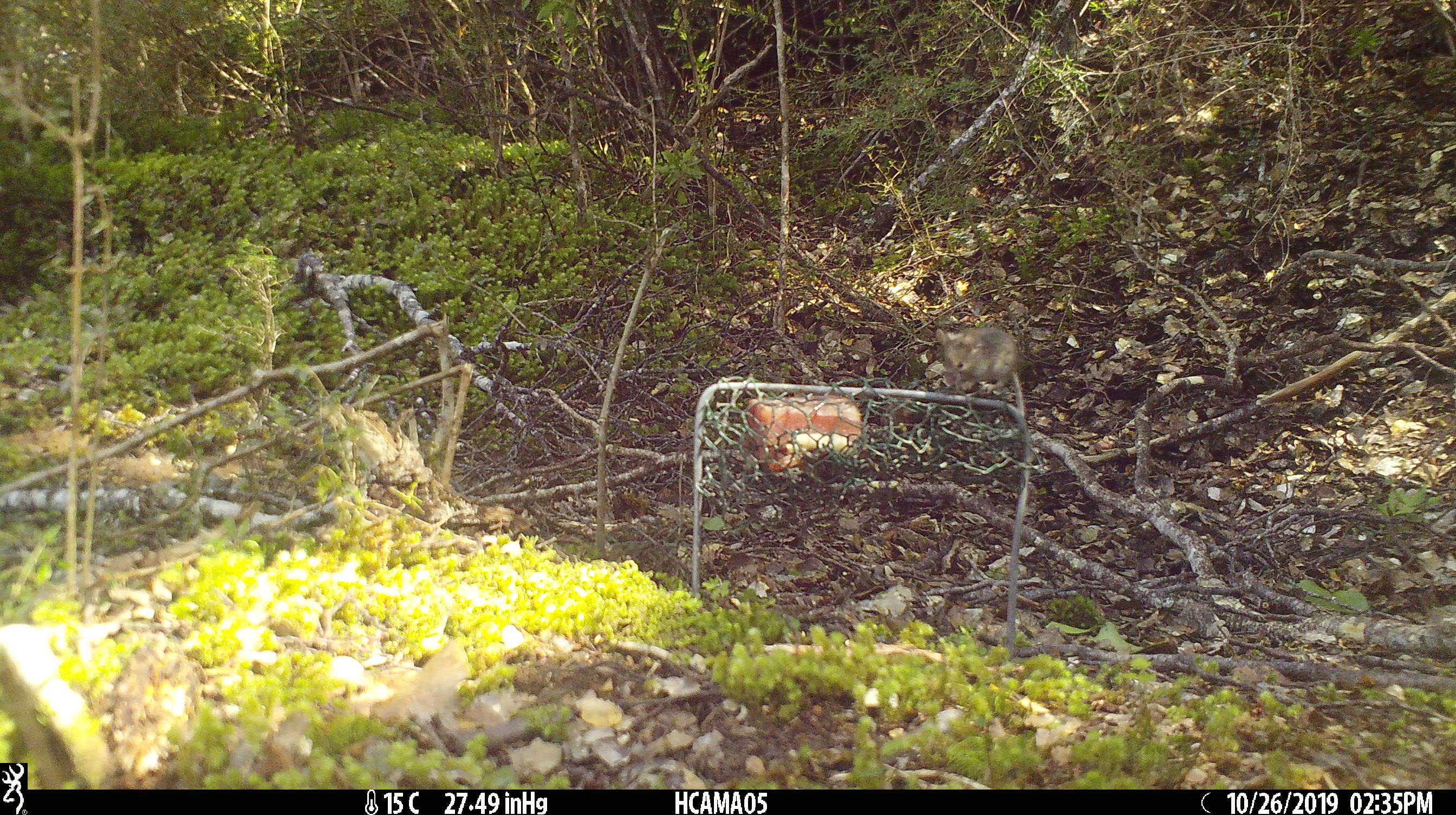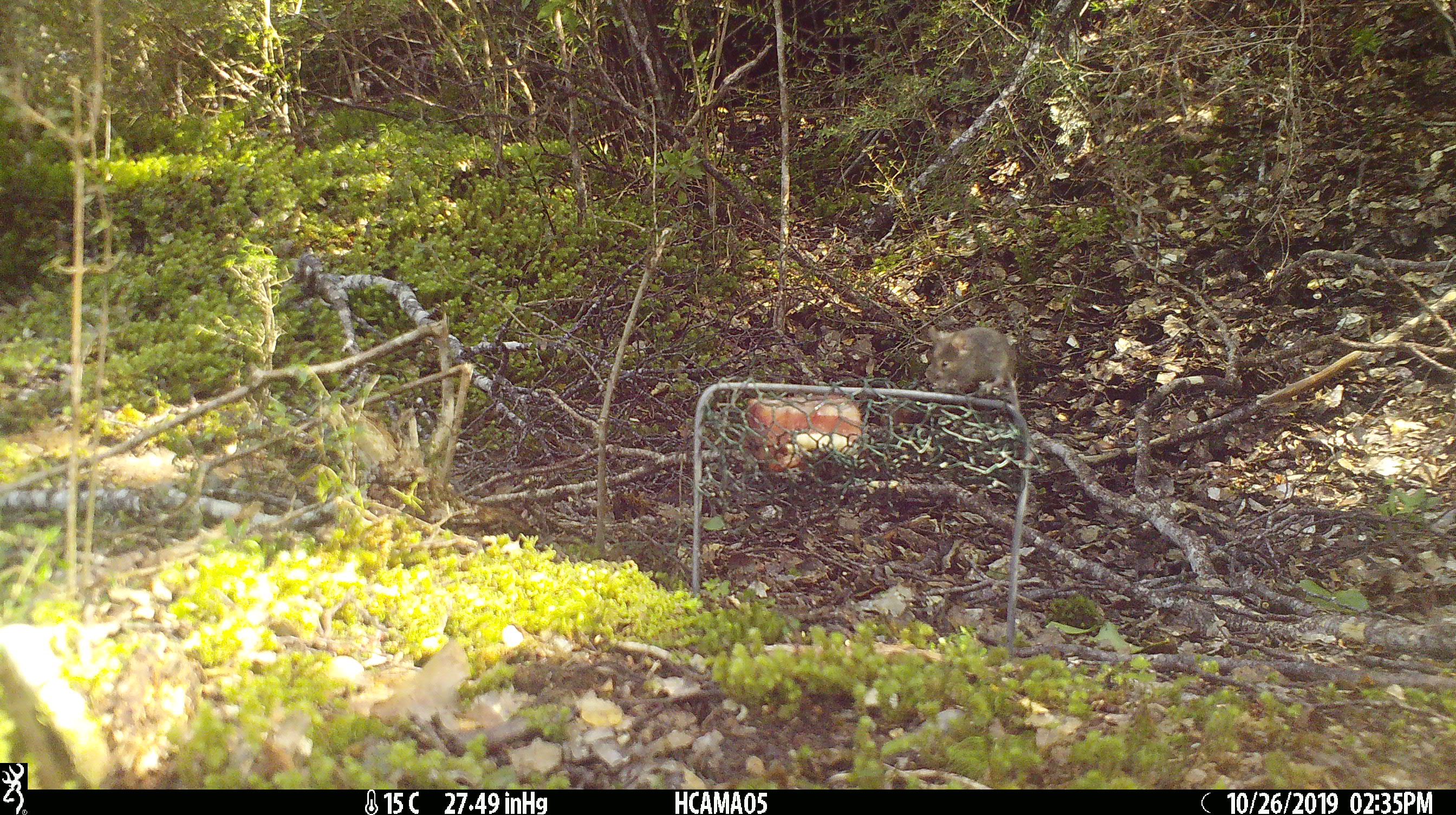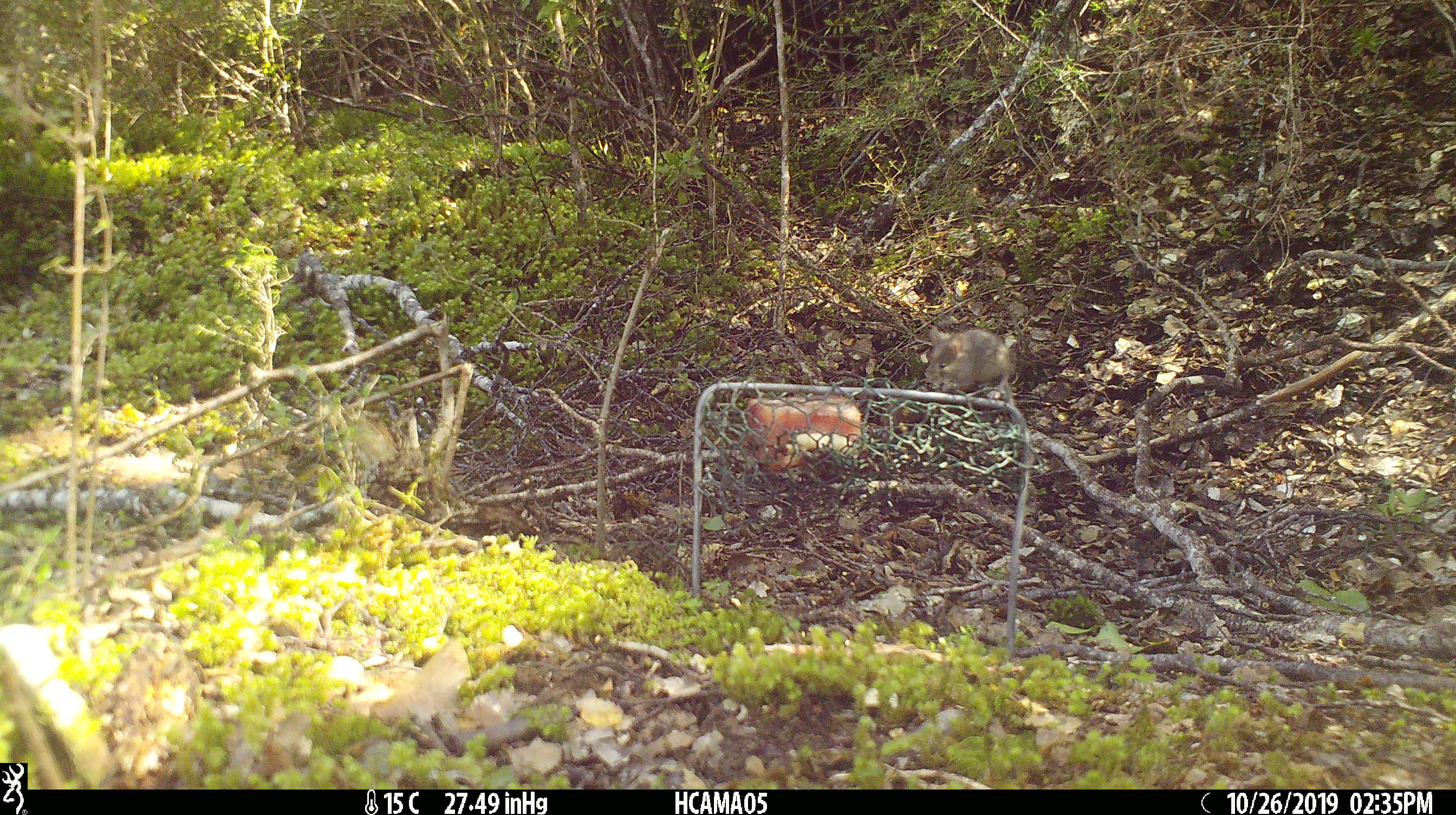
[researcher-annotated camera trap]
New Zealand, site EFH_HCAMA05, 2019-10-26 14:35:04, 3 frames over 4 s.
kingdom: Animalia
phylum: Chordata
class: Mammalia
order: Rodentia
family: Muridae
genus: Mus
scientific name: Mus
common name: mouse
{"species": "mouse (Mus)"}